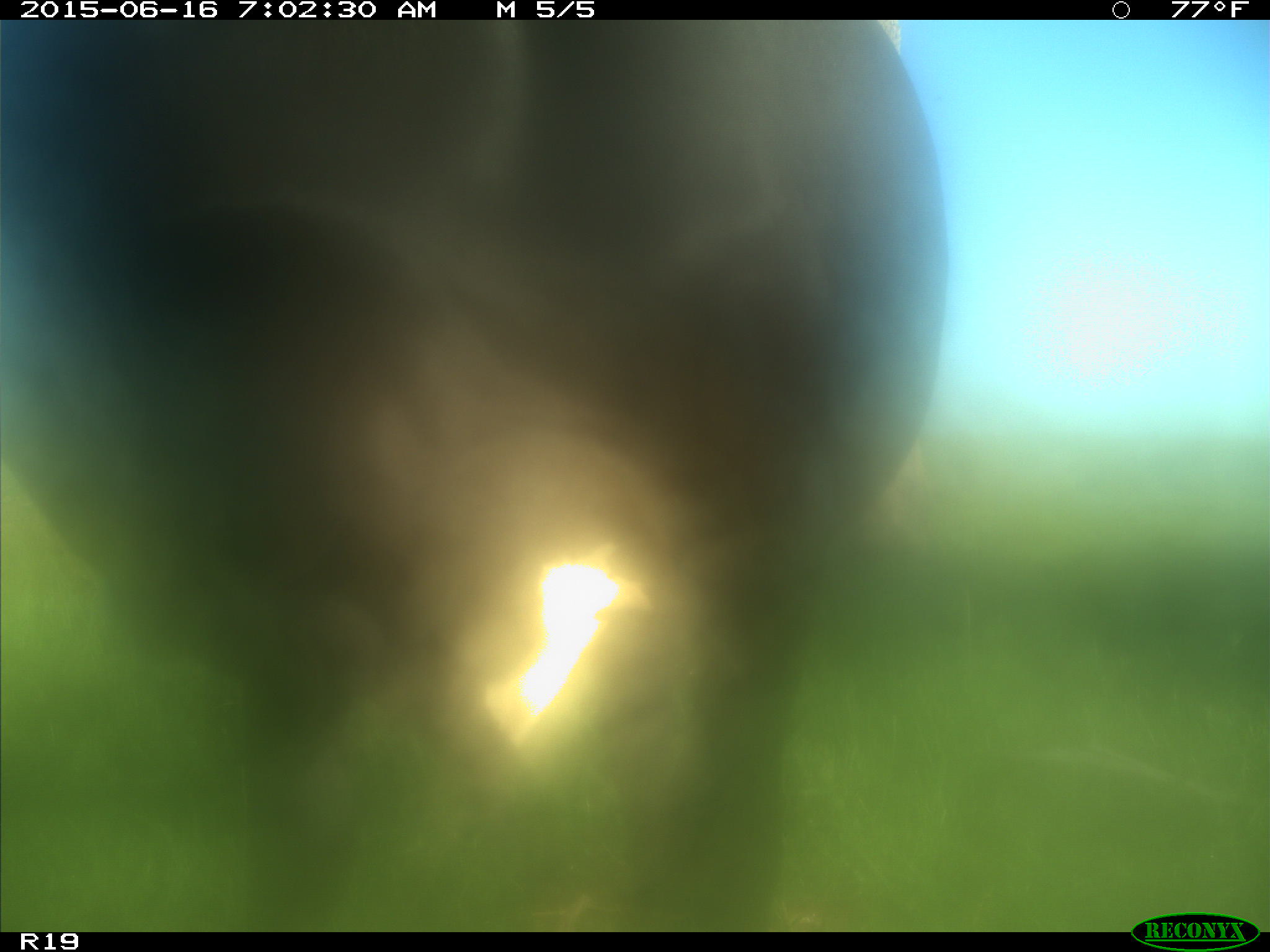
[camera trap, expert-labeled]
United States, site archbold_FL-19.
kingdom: Animalia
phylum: Chordata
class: Mammalia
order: Artiodactyla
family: Bovidae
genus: Bos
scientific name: Bos taurus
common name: domestic cow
Bos taurus (domestic cow).